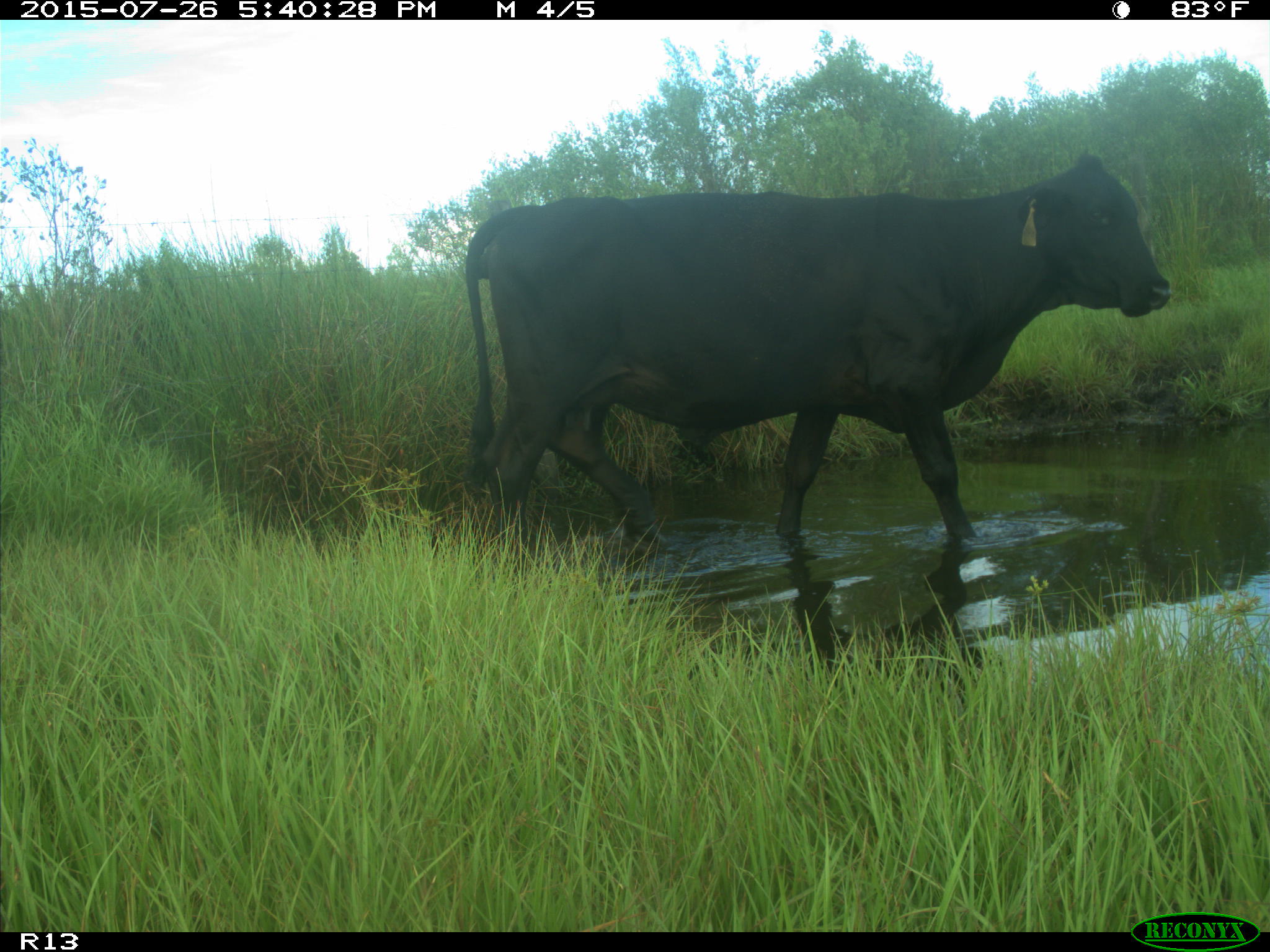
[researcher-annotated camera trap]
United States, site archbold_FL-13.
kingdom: Animalia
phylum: Chordata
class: Mammalia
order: Artiodactyla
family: Bovidae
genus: Bos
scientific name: Bos taurus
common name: domestic cow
Bos taurus (domestic cow).